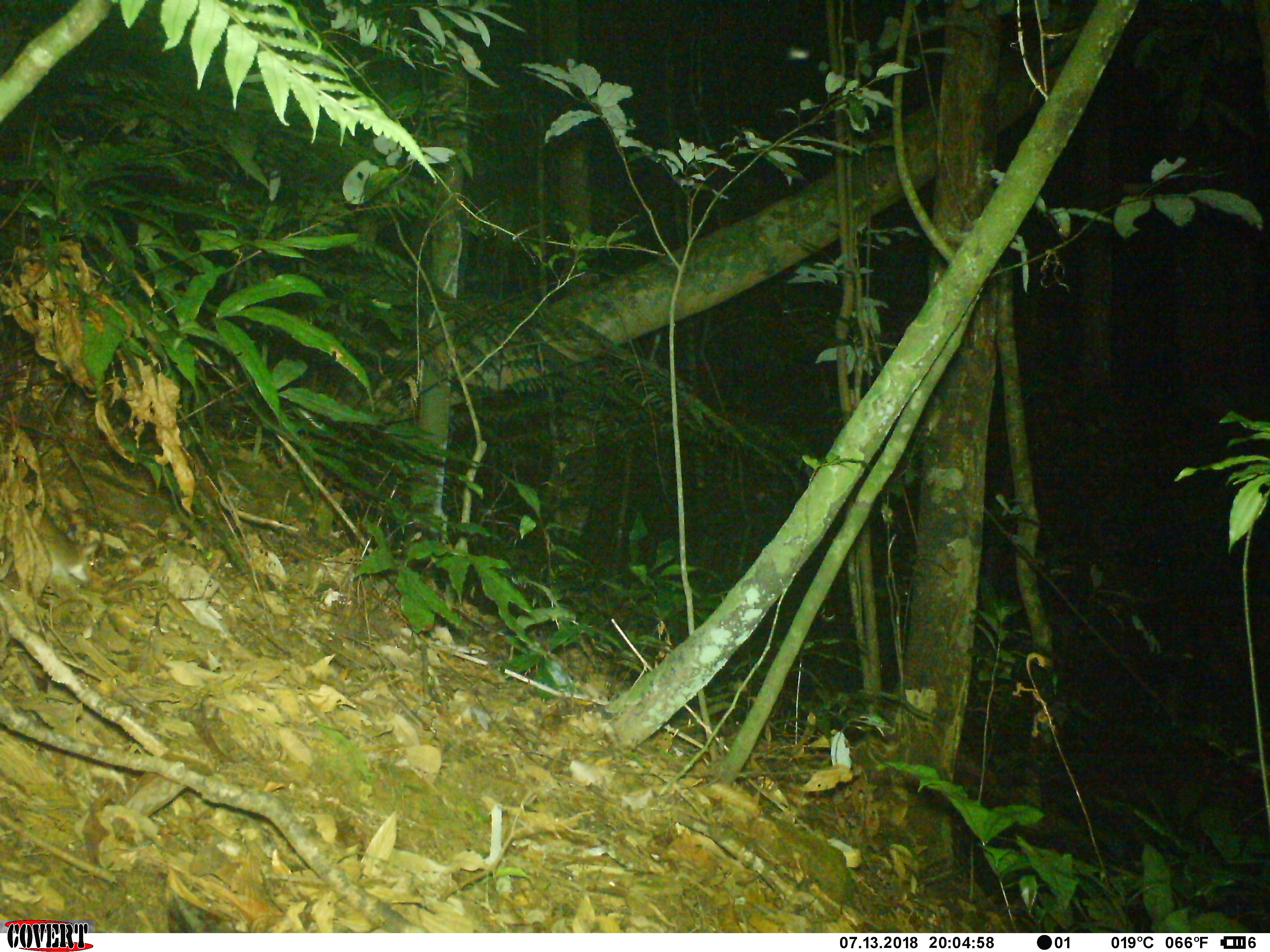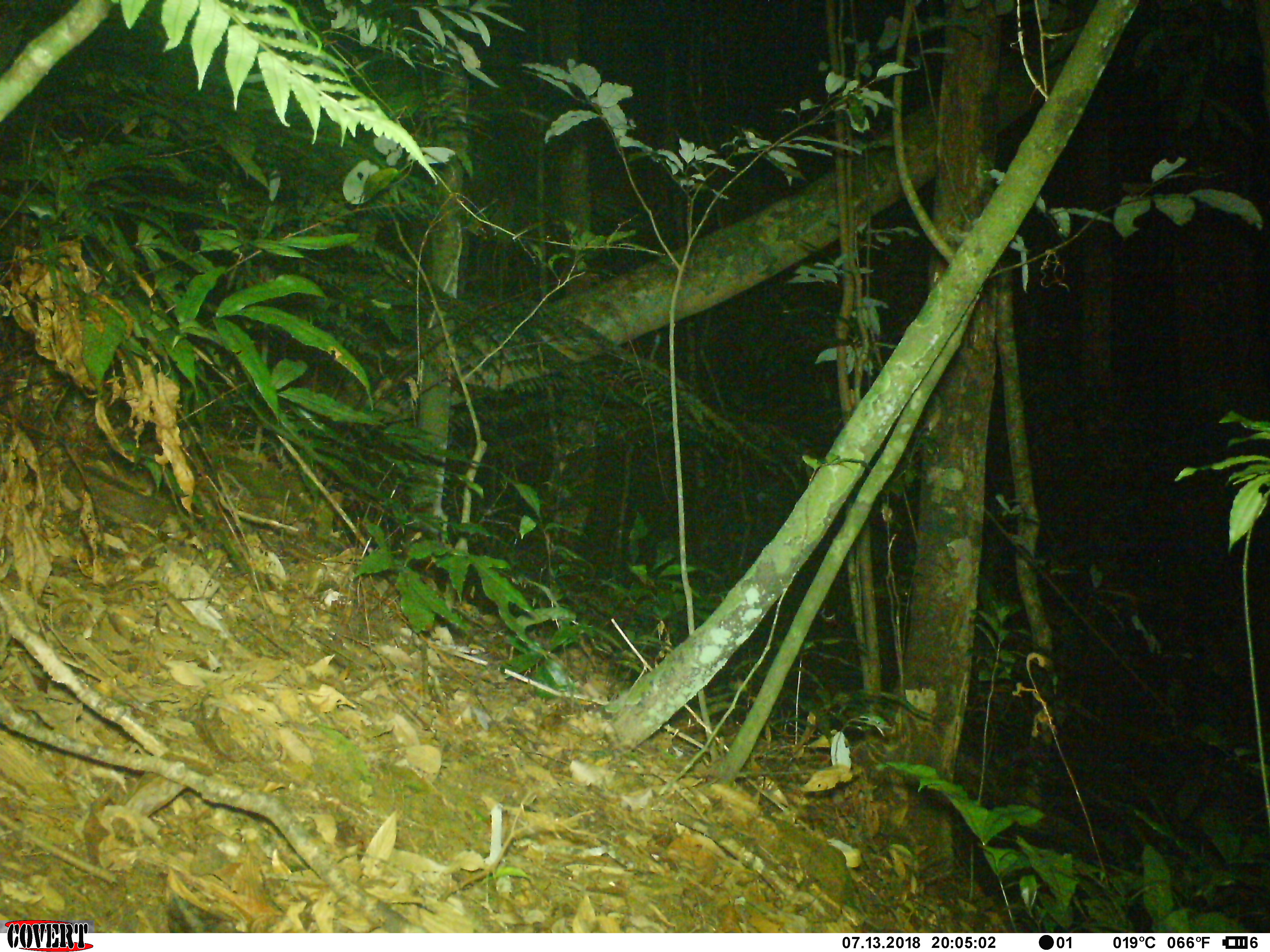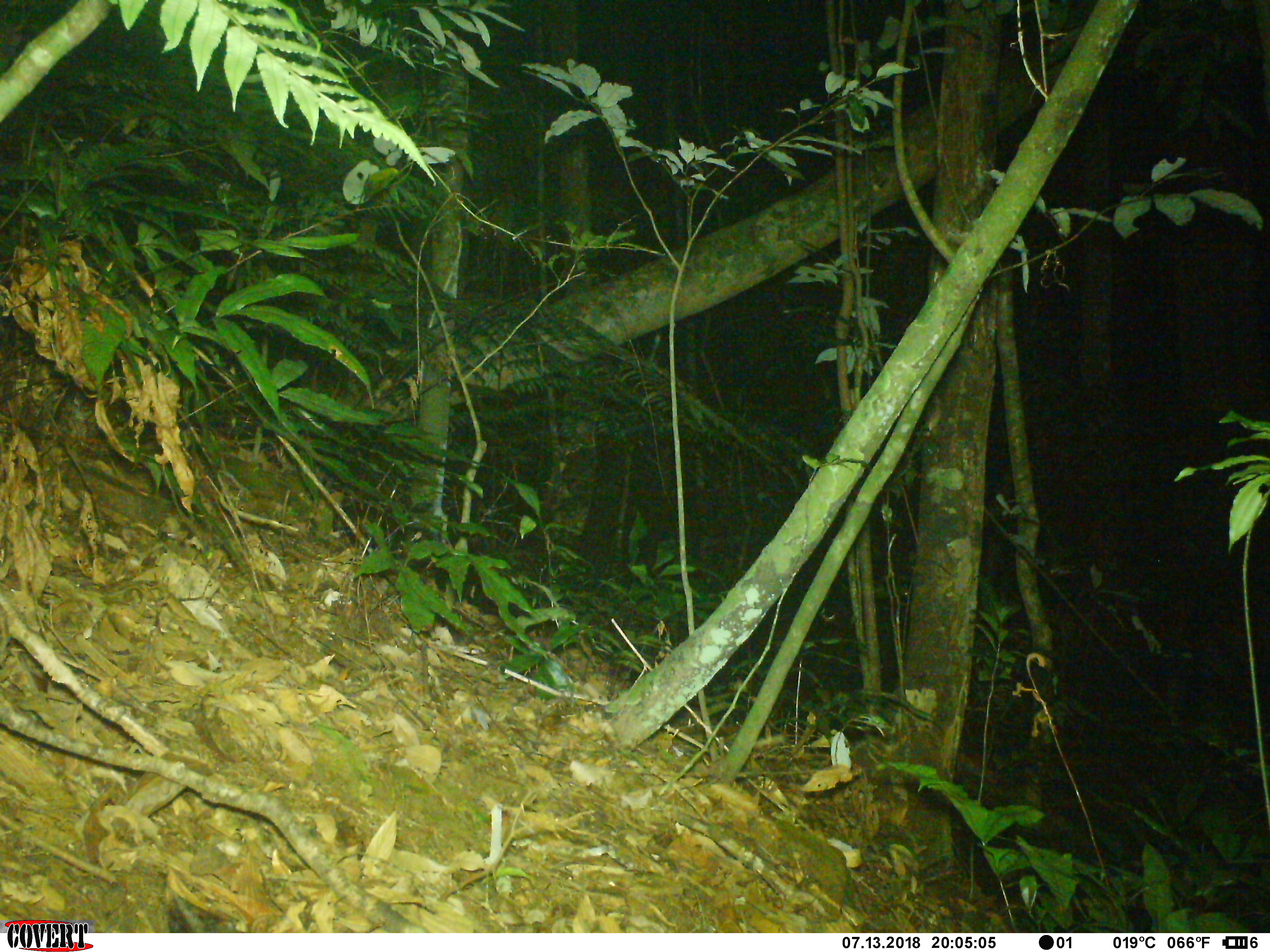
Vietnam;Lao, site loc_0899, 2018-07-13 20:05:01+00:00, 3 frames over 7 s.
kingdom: Animalia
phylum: Chordata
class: Mammalia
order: Rodentia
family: Muridae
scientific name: Muridae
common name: old-world mice and rats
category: unidentified murid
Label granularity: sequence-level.